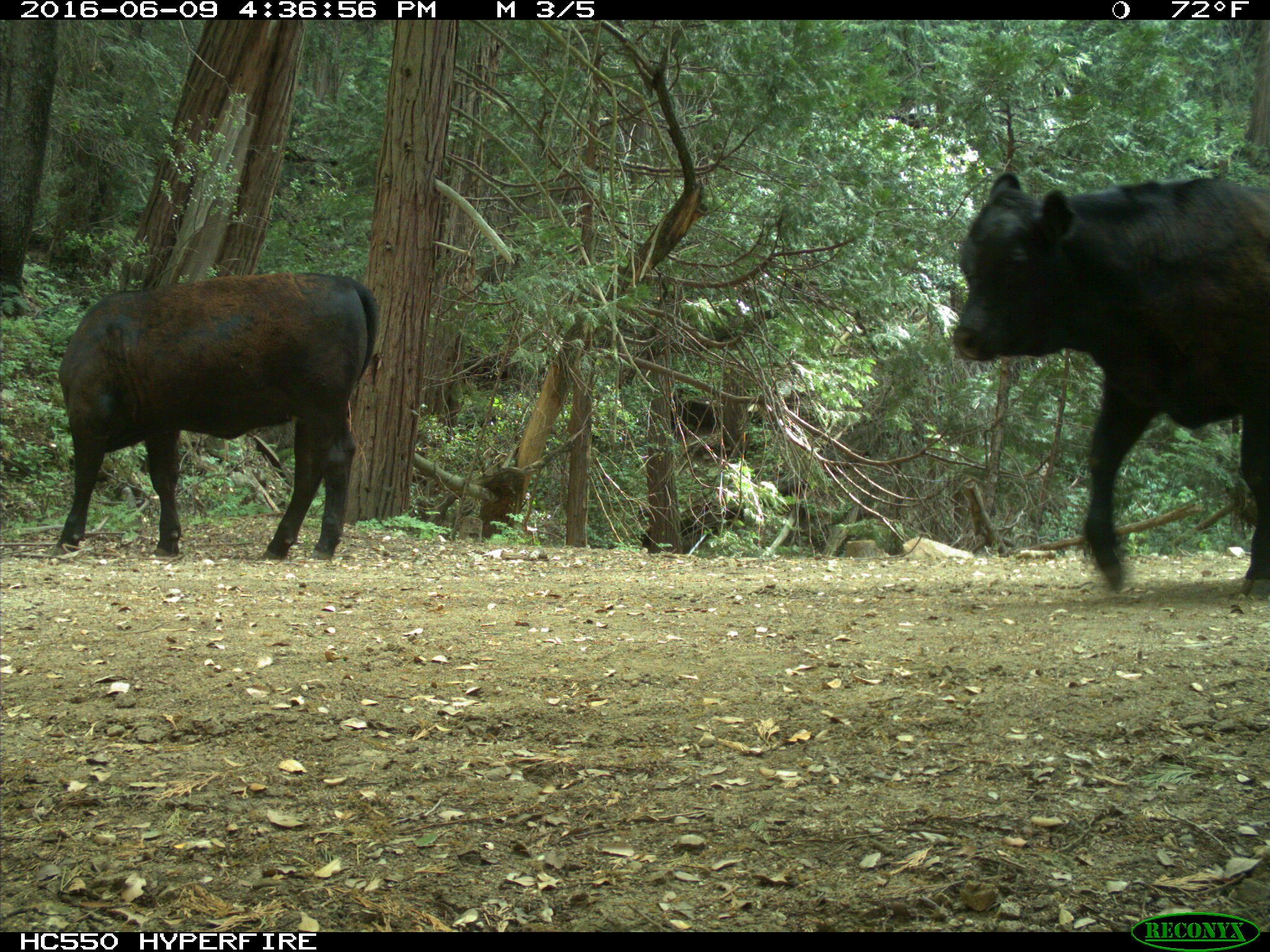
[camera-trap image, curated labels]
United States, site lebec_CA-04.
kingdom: Animalia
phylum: Chordata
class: Mammalia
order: Artiodactyla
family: Bovidae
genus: Bos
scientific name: Bos taurus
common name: domestic cow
Bos taurus (domestic cow).